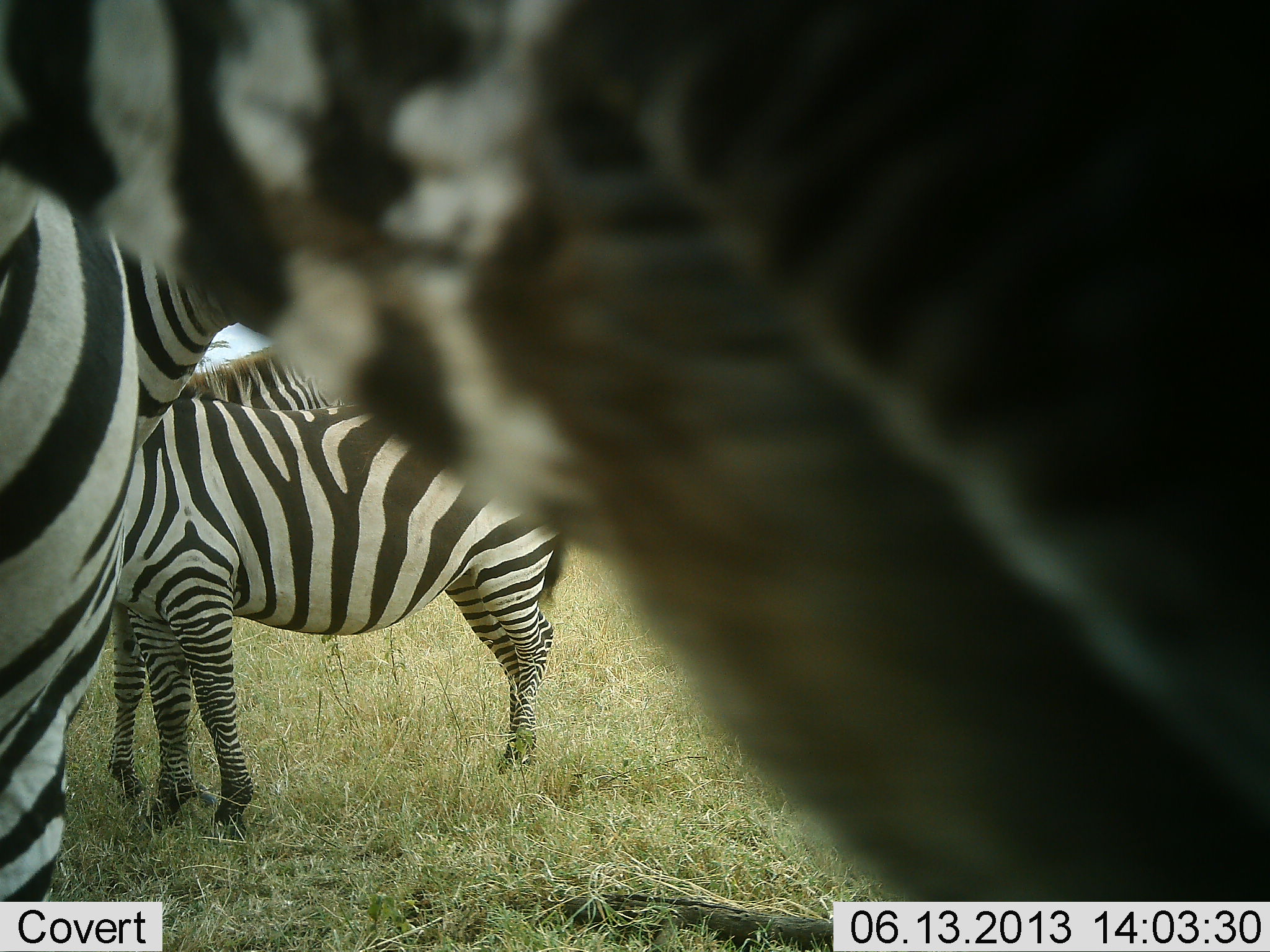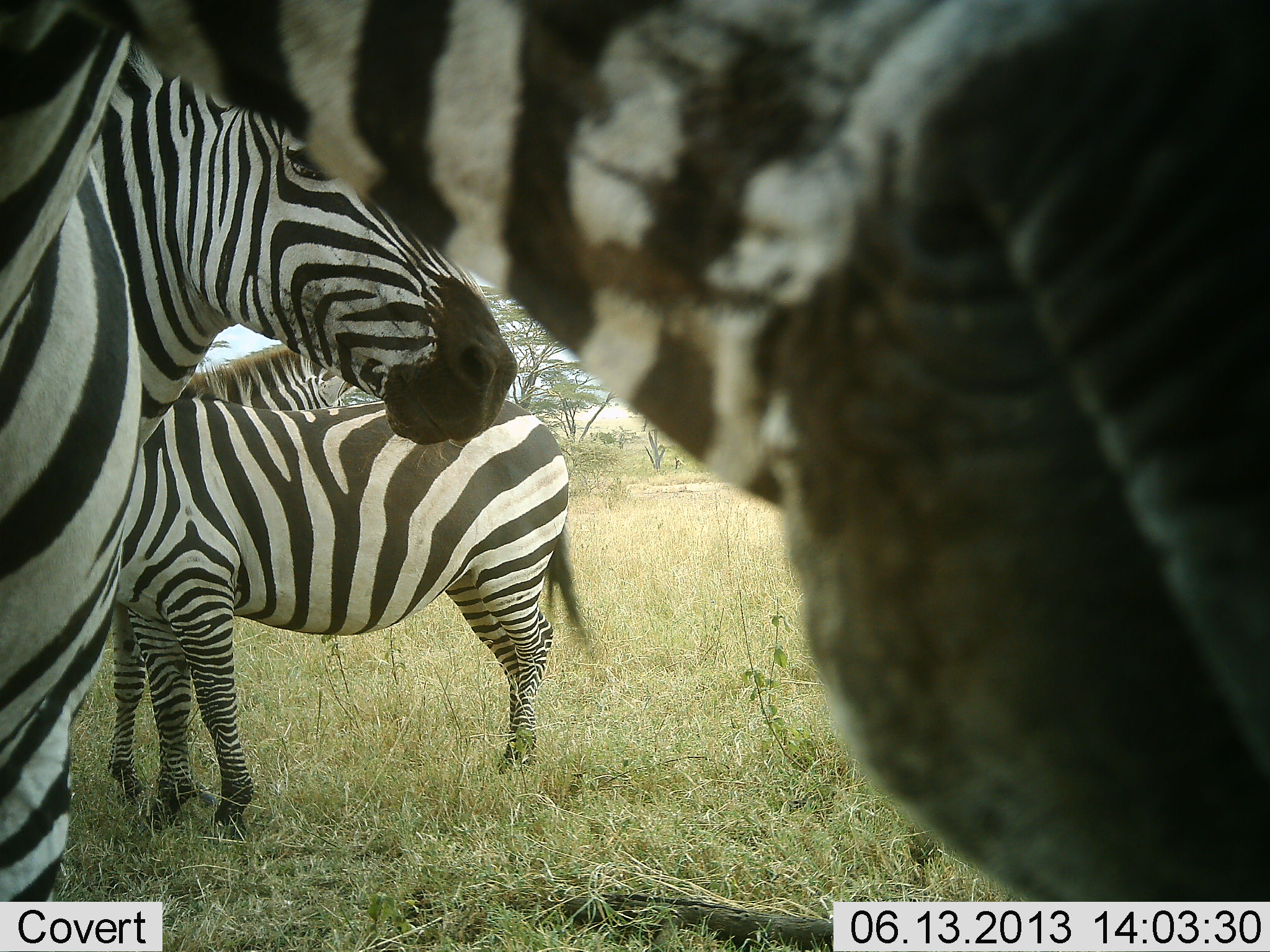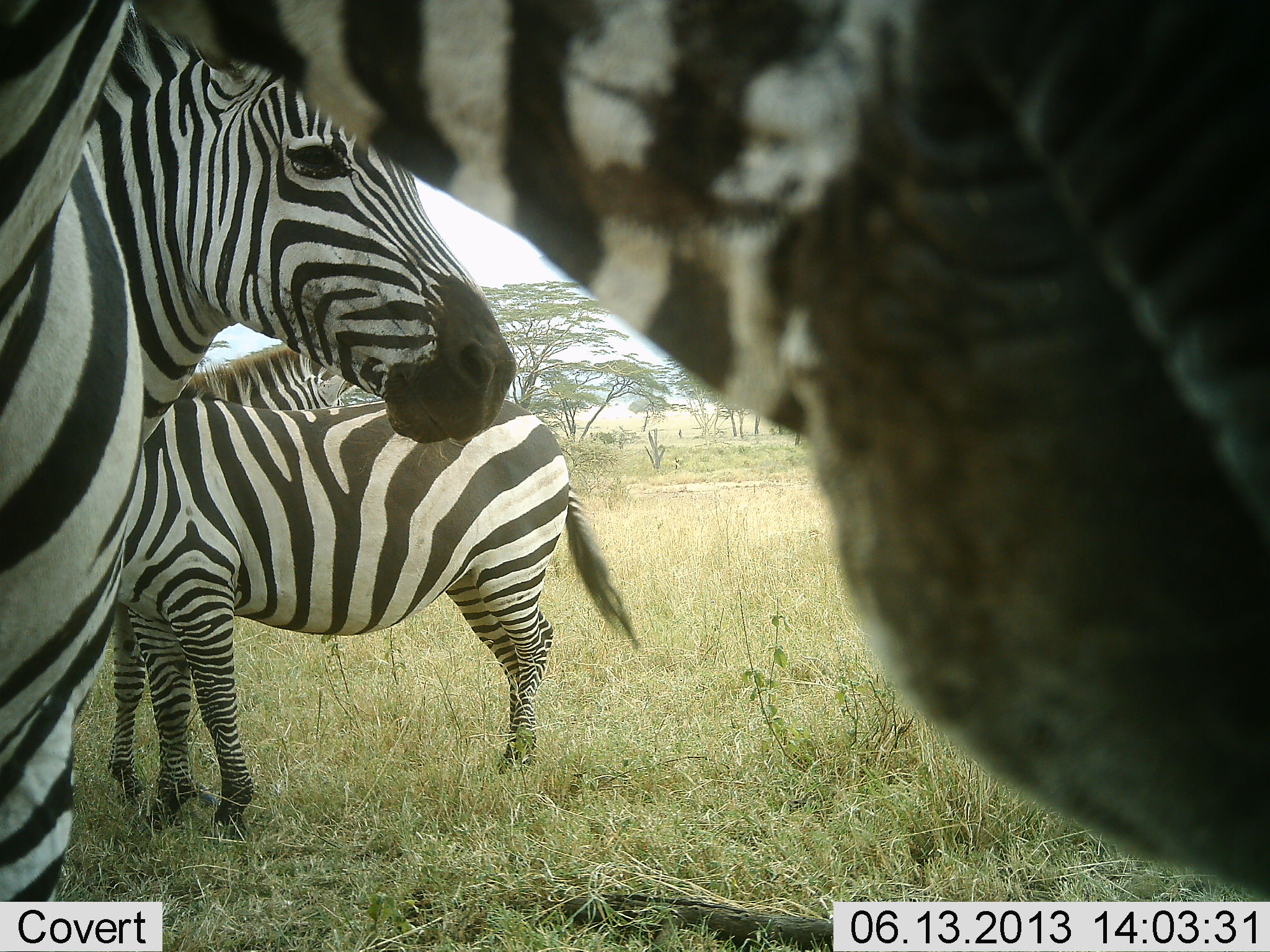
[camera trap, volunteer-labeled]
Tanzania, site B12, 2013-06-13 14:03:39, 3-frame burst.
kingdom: Animalia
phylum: Chordata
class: Mammalia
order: Perissodactyla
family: Equidae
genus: Equus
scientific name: Equus quagga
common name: plains zebra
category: zebra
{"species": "zebra (plains zebra) (Equus quagga)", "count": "4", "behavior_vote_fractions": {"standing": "88%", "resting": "16%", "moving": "4%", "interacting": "4%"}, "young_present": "0%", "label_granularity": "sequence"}